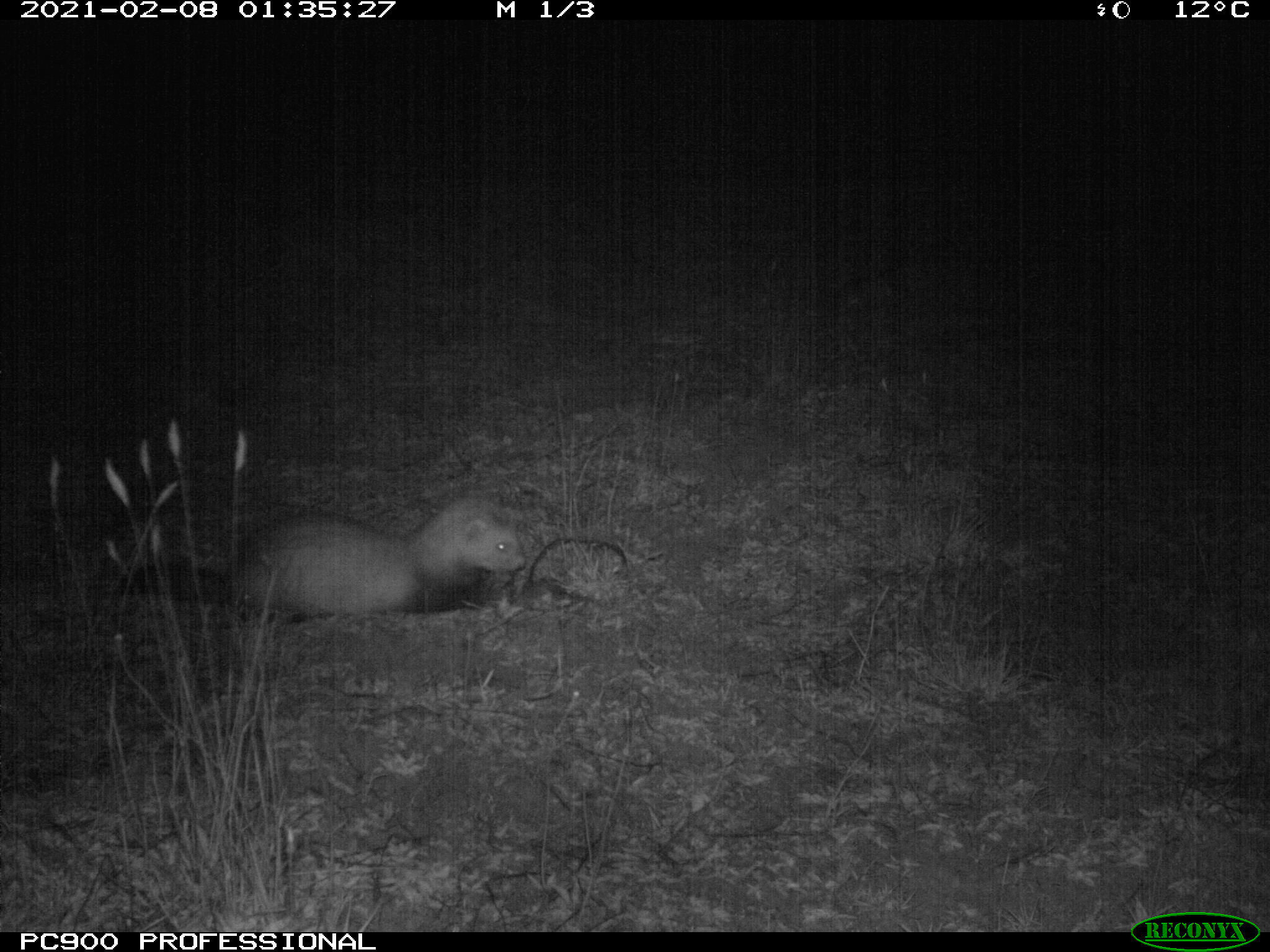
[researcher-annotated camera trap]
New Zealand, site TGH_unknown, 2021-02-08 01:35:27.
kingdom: Animalia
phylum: Chordata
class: Mammalia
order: Carnivora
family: Mustelidae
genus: Mustela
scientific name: Mustela furo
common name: ferret